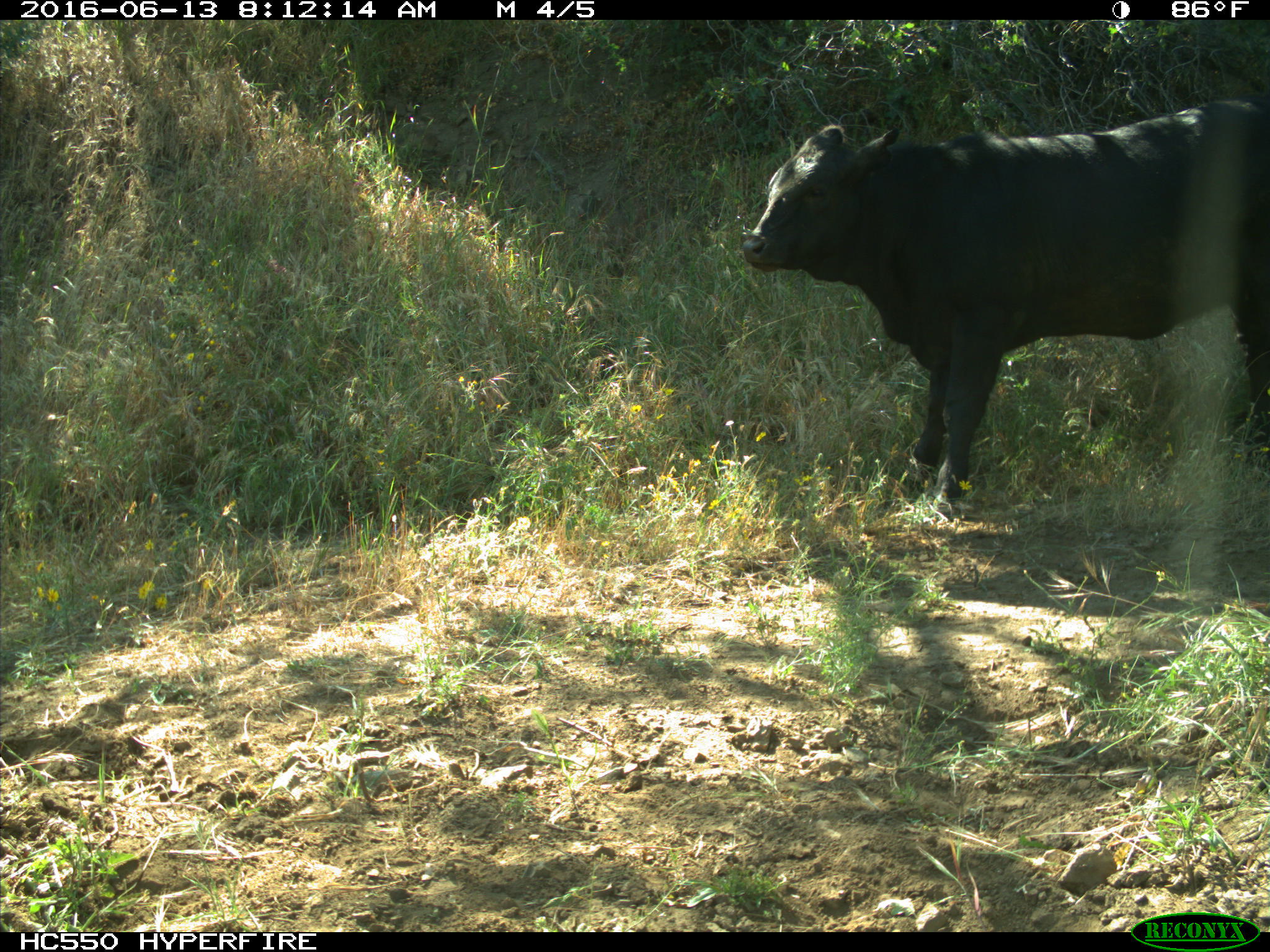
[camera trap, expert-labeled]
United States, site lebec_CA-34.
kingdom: Animalia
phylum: Chordata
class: Mammalia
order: Artiodactyla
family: Bovidae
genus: Bos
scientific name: Bos taurus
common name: domestic cow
Bos taurus (domestic cow).